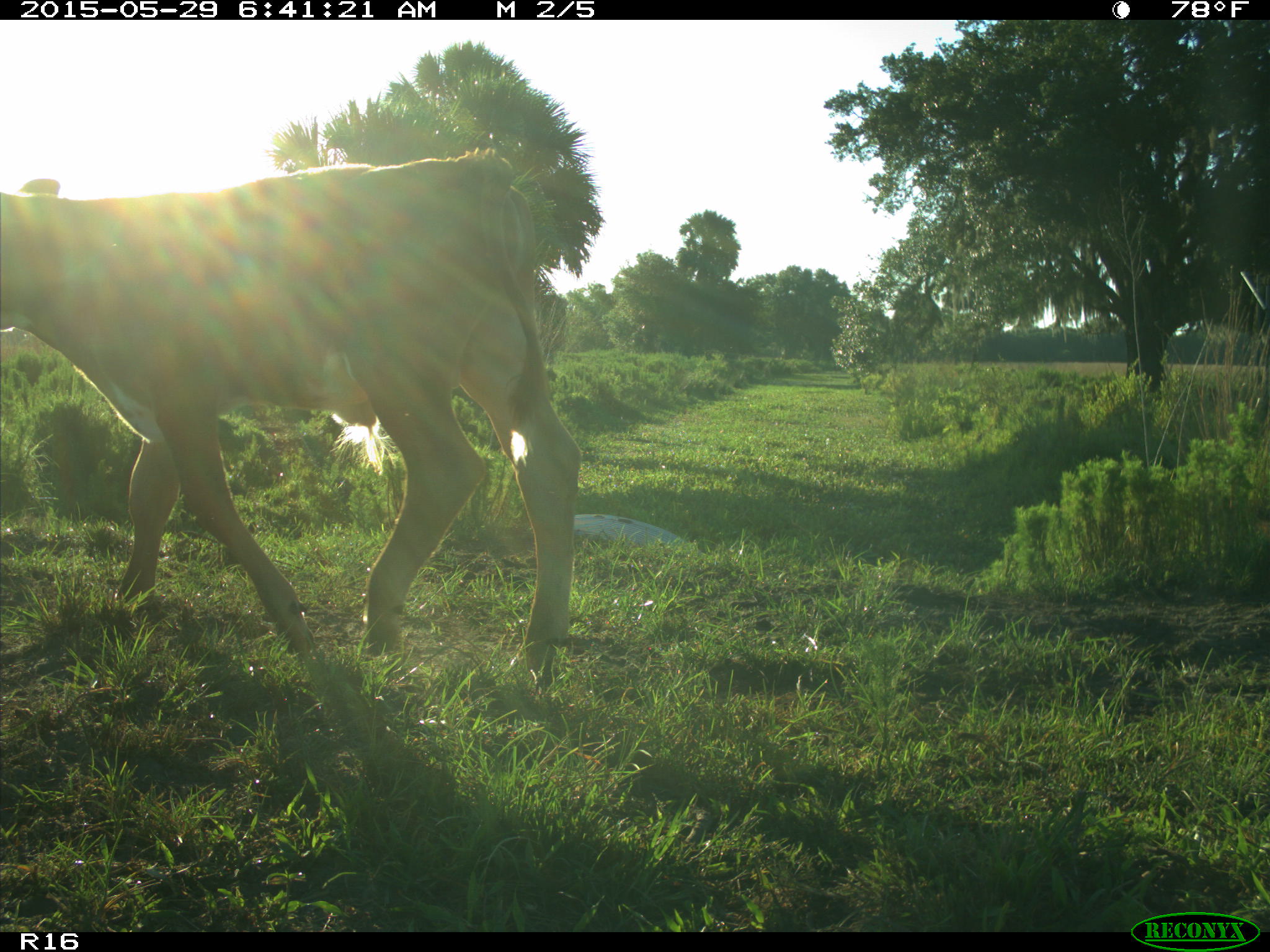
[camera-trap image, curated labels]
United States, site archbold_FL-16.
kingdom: Animalia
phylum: Chordata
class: Mammalia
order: Artiodactyla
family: Bovidae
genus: Bos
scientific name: Bos taurus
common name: domestic cow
Bos taurus (domestic cow).